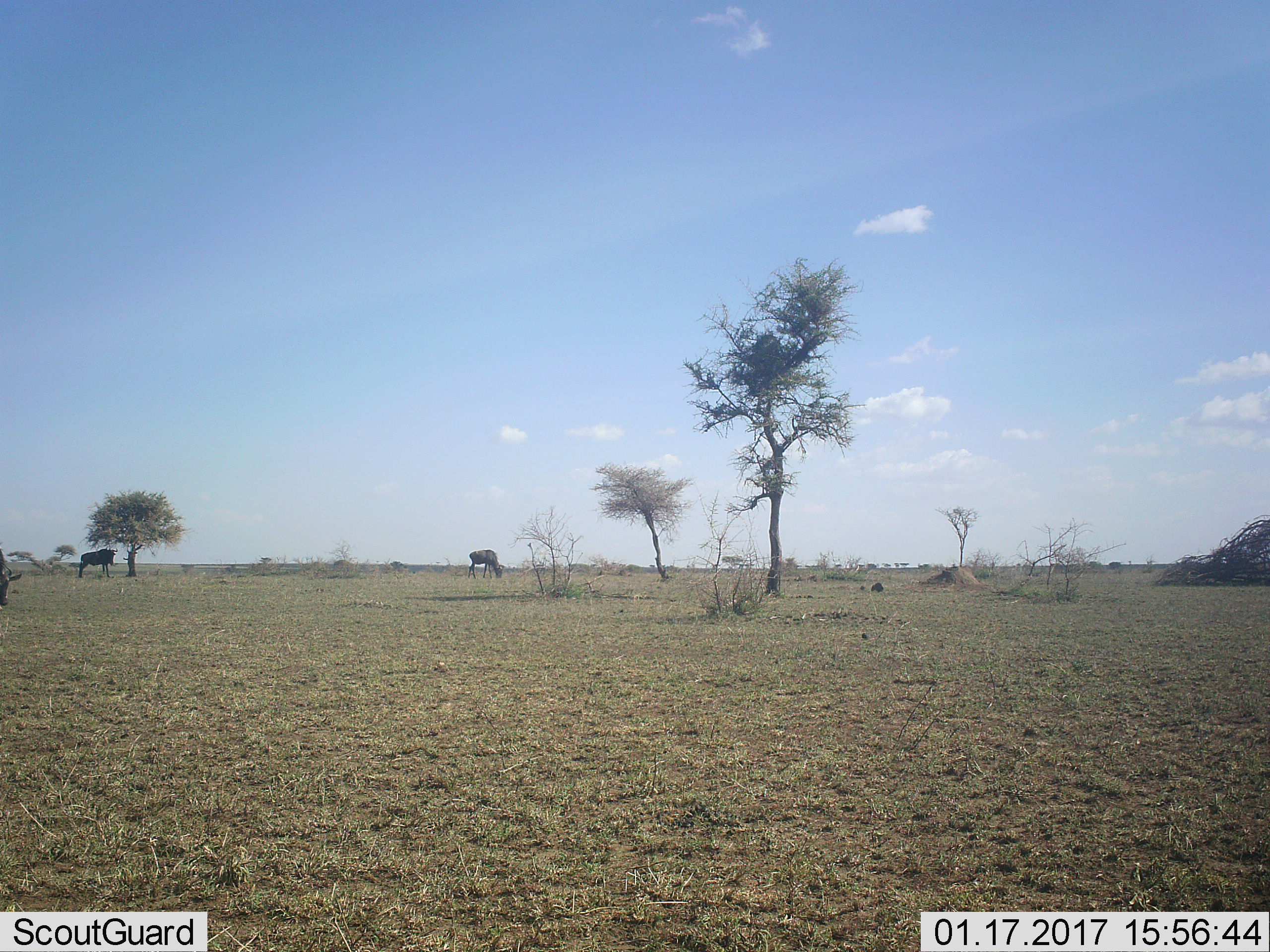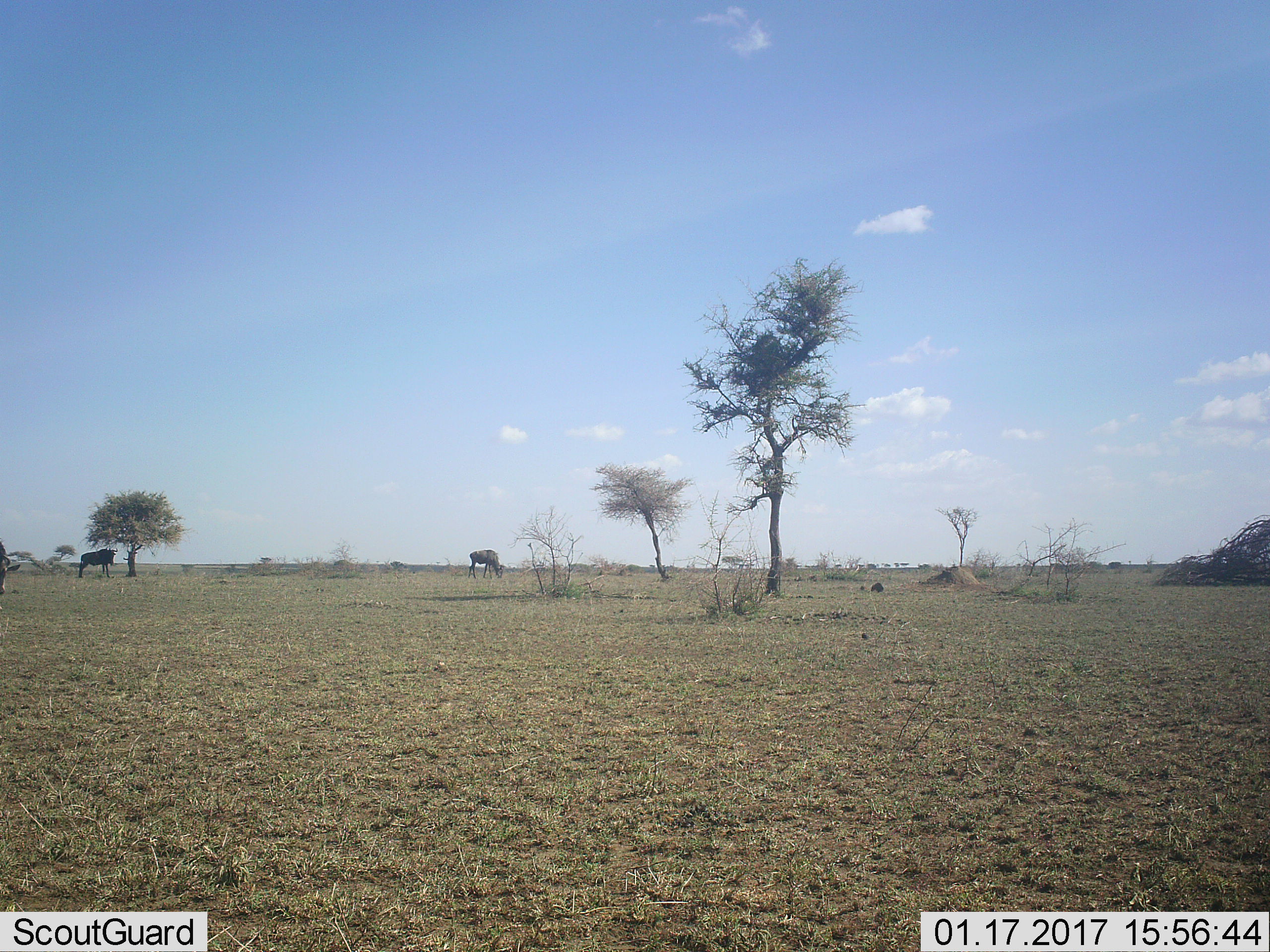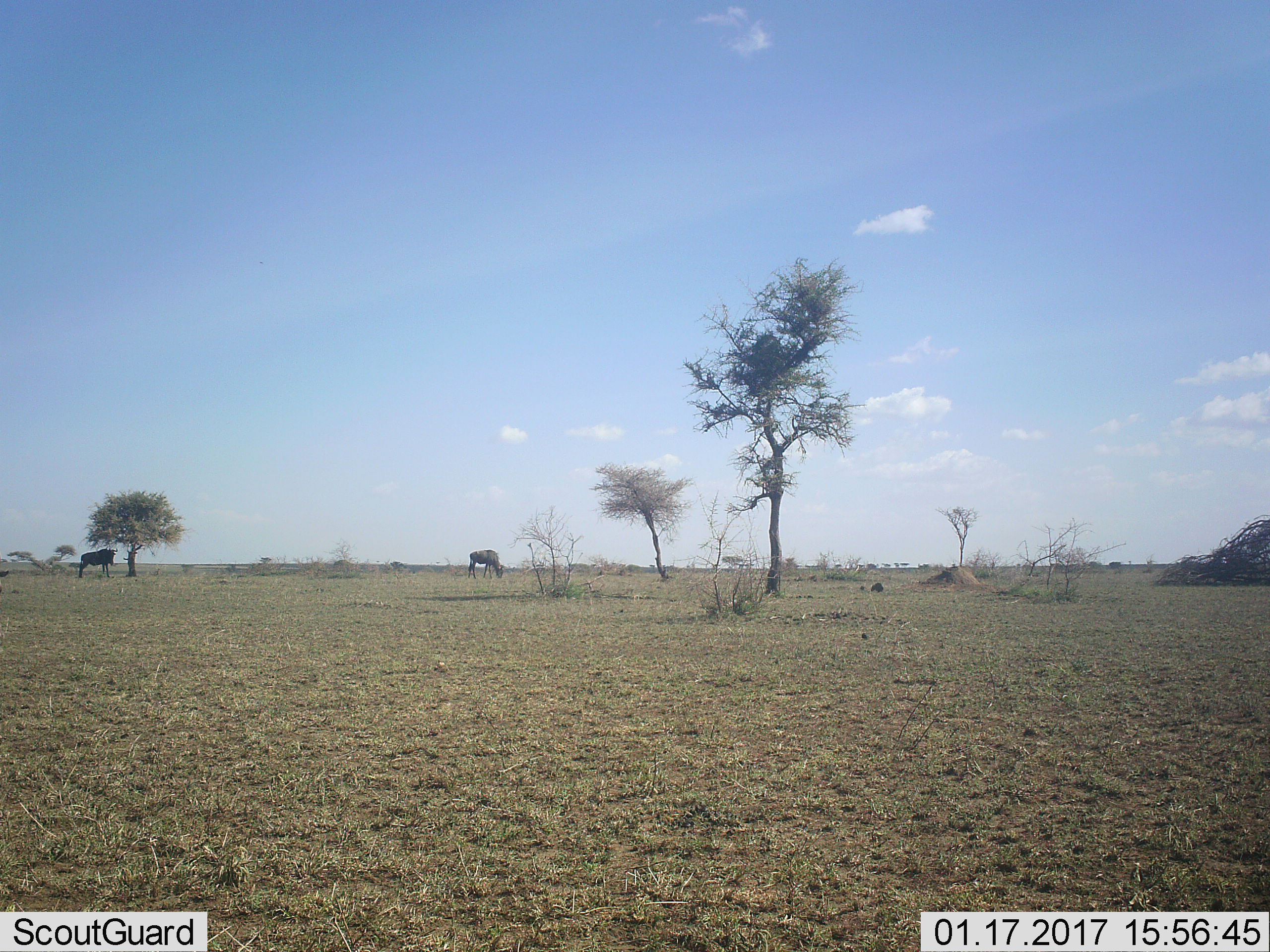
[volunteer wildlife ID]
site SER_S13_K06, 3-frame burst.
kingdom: Animalia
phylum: Chordata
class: Mammalia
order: Artiodactyla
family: Bovidae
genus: Connochaetes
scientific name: Connochaetes taurinus taurinus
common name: blue wildebeest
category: wildebeestblue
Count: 3.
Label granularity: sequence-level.